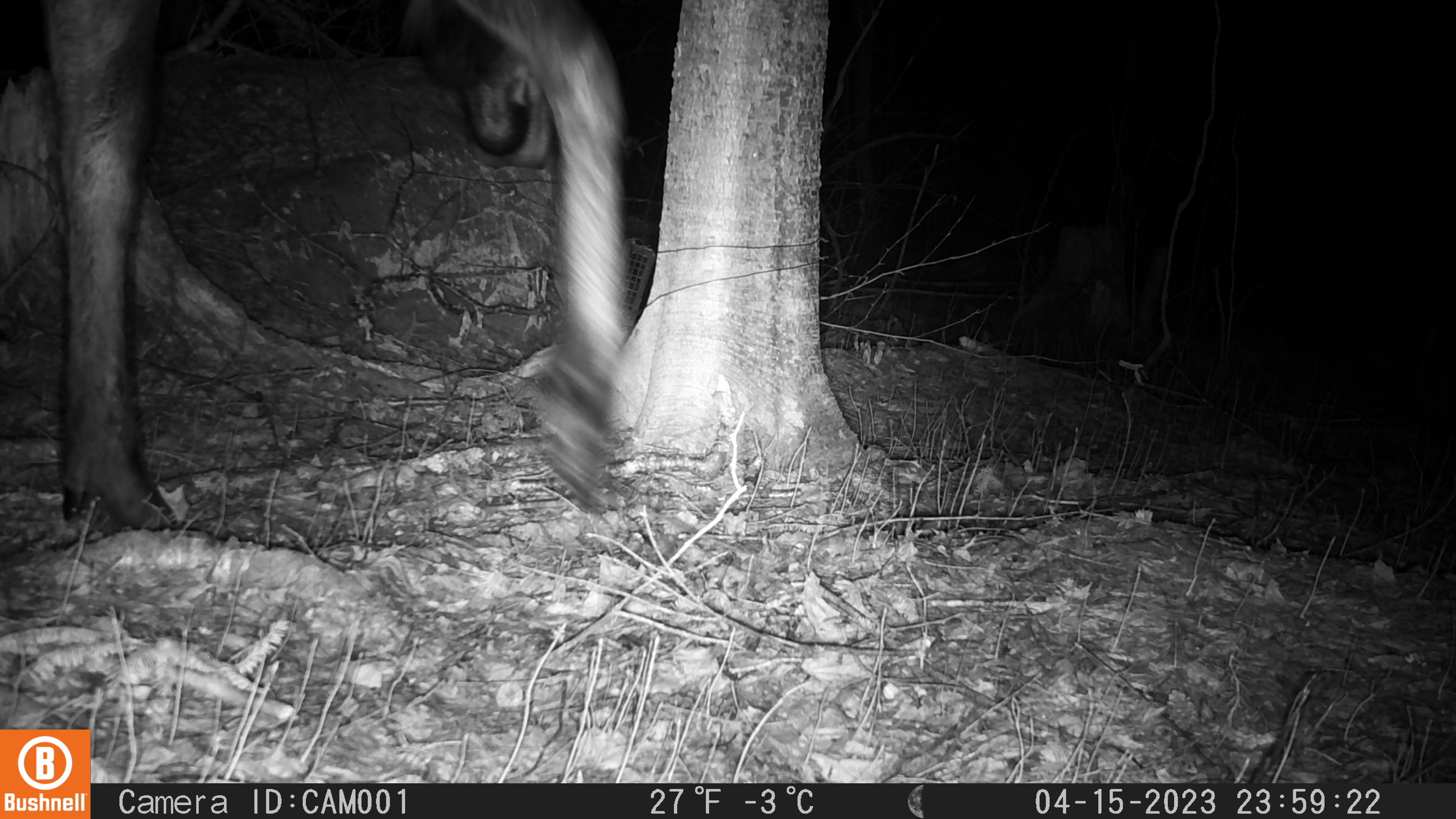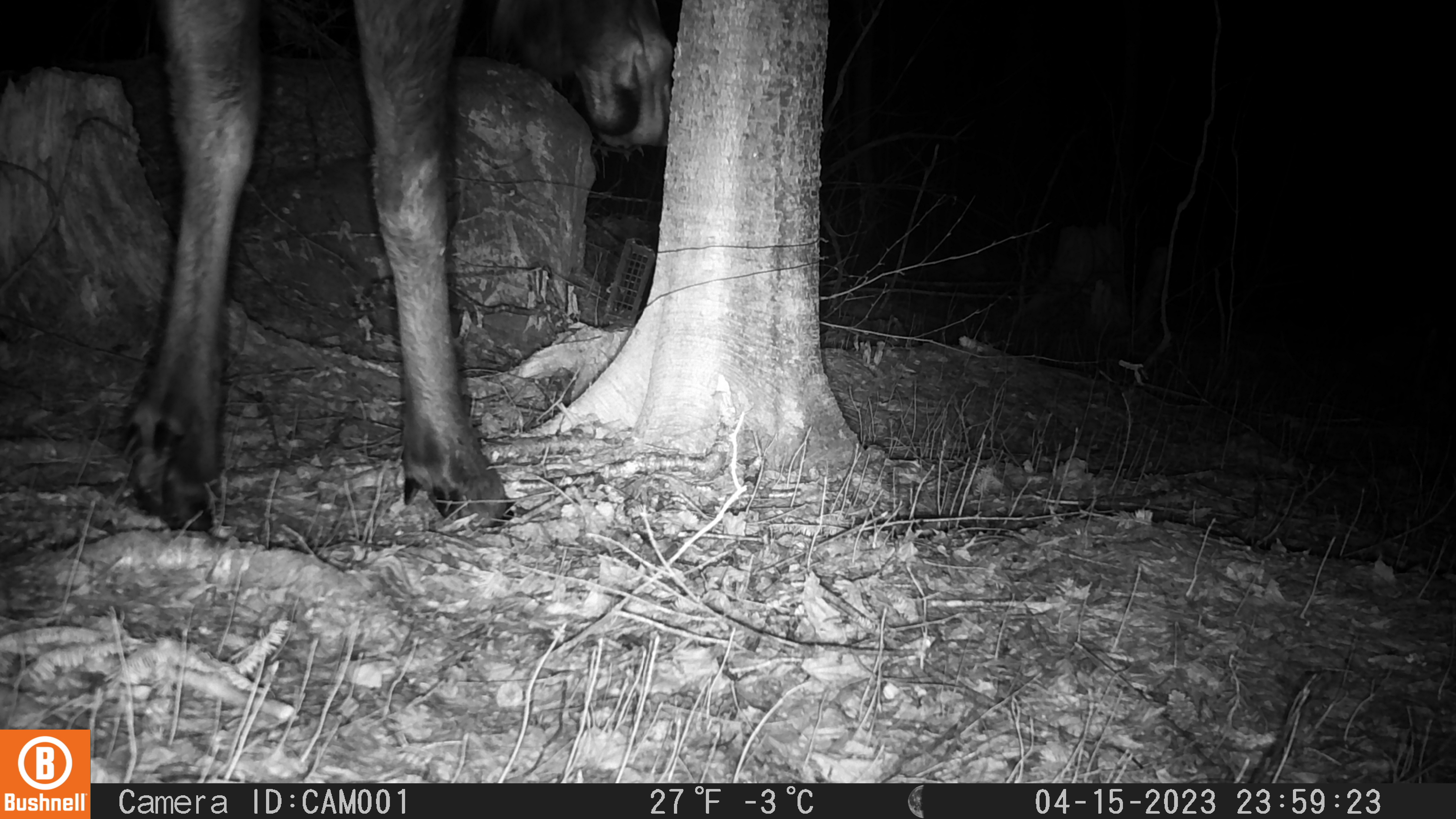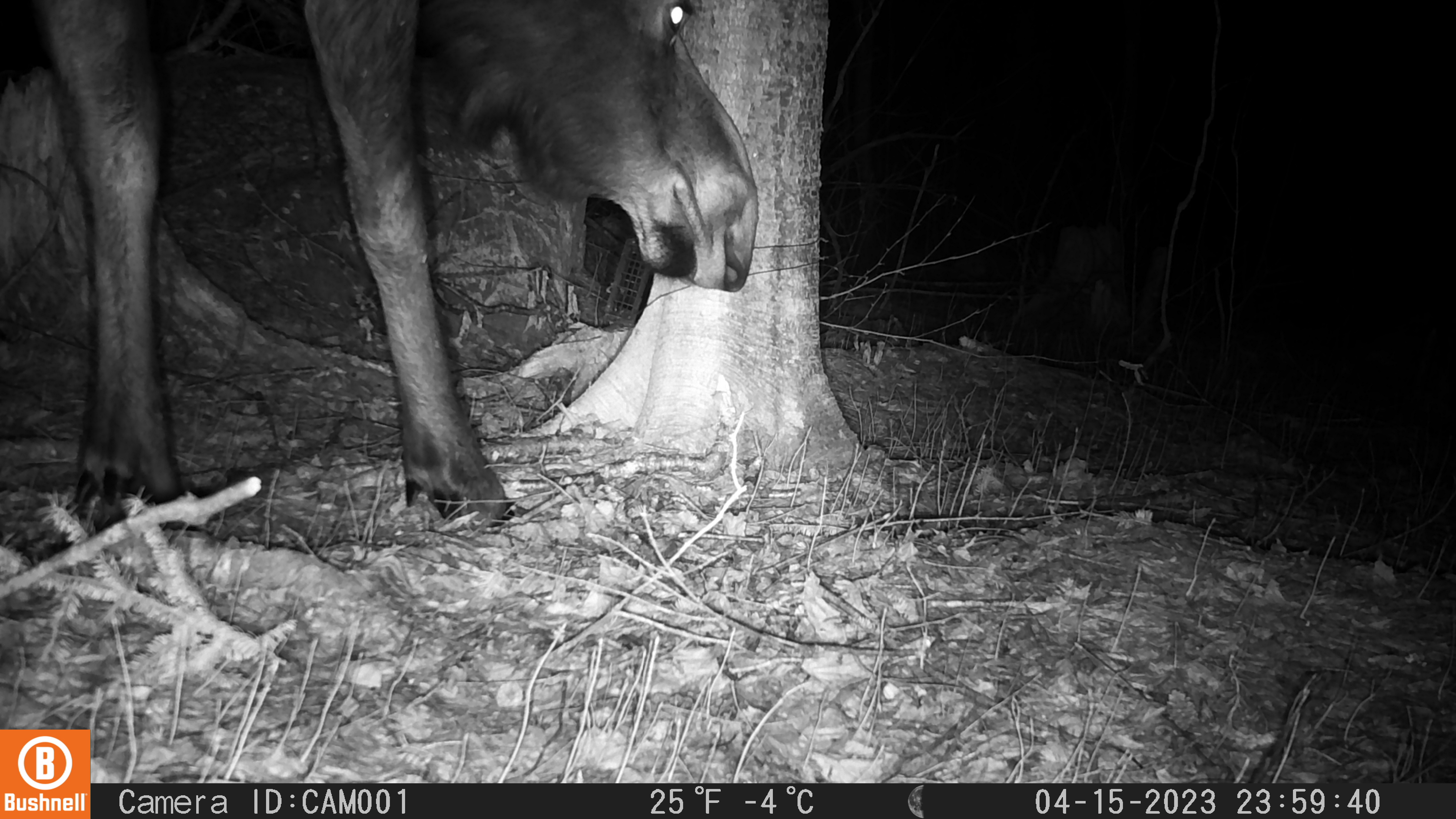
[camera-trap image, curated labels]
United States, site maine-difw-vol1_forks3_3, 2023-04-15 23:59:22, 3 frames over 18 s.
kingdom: Animalia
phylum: Chordata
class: Mammalia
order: Artiodactyla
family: Cervidae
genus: Alces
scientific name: Alces alces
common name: moose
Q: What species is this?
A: Moose (Alces alces).